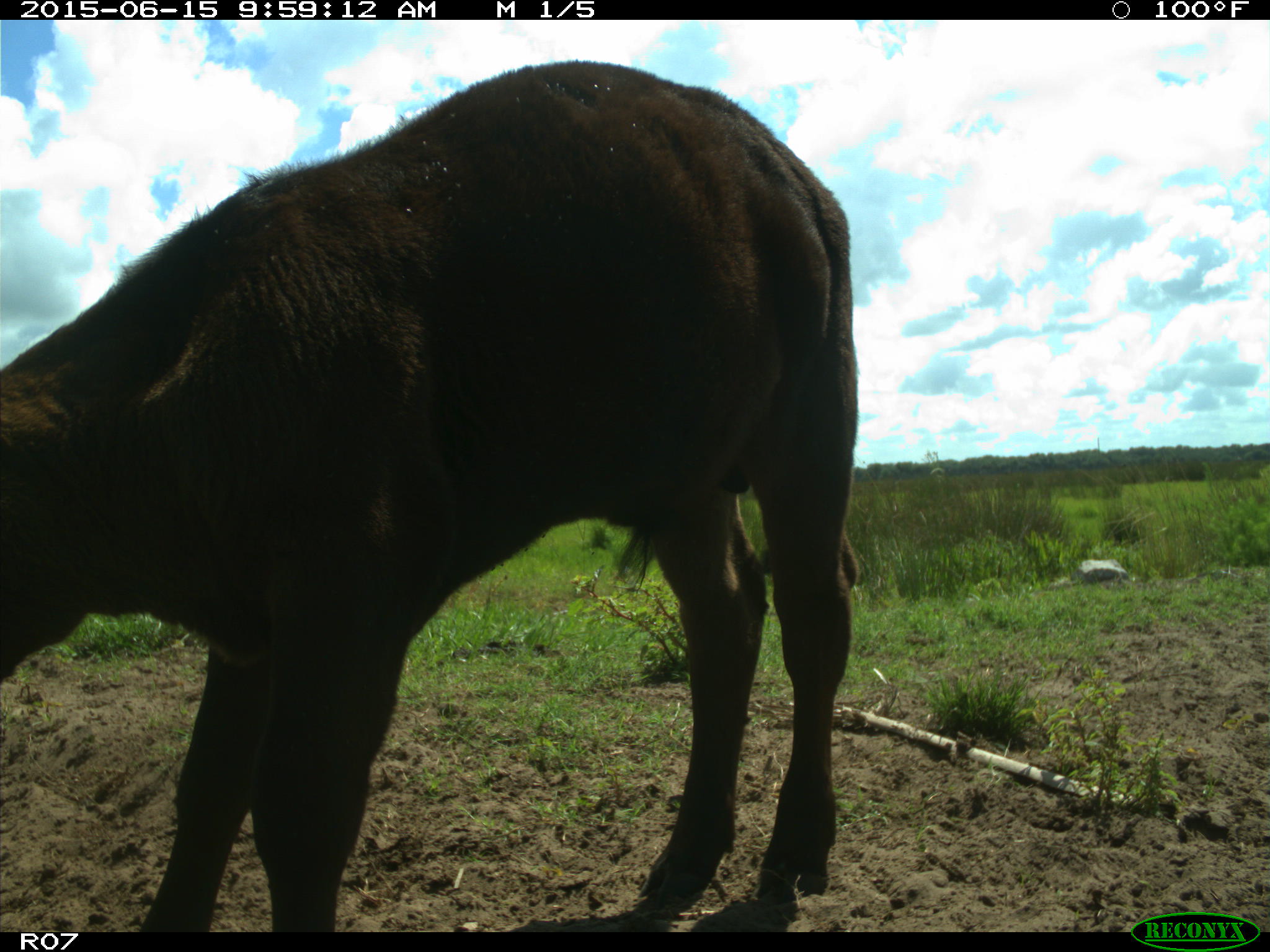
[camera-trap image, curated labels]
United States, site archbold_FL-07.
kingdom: Animalia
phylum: Chordata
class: Mammalia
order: Artiodactyla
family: Bovidae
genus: Bos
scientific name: Bos taurus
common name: domestic cow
Bos taurus (domestic cow).